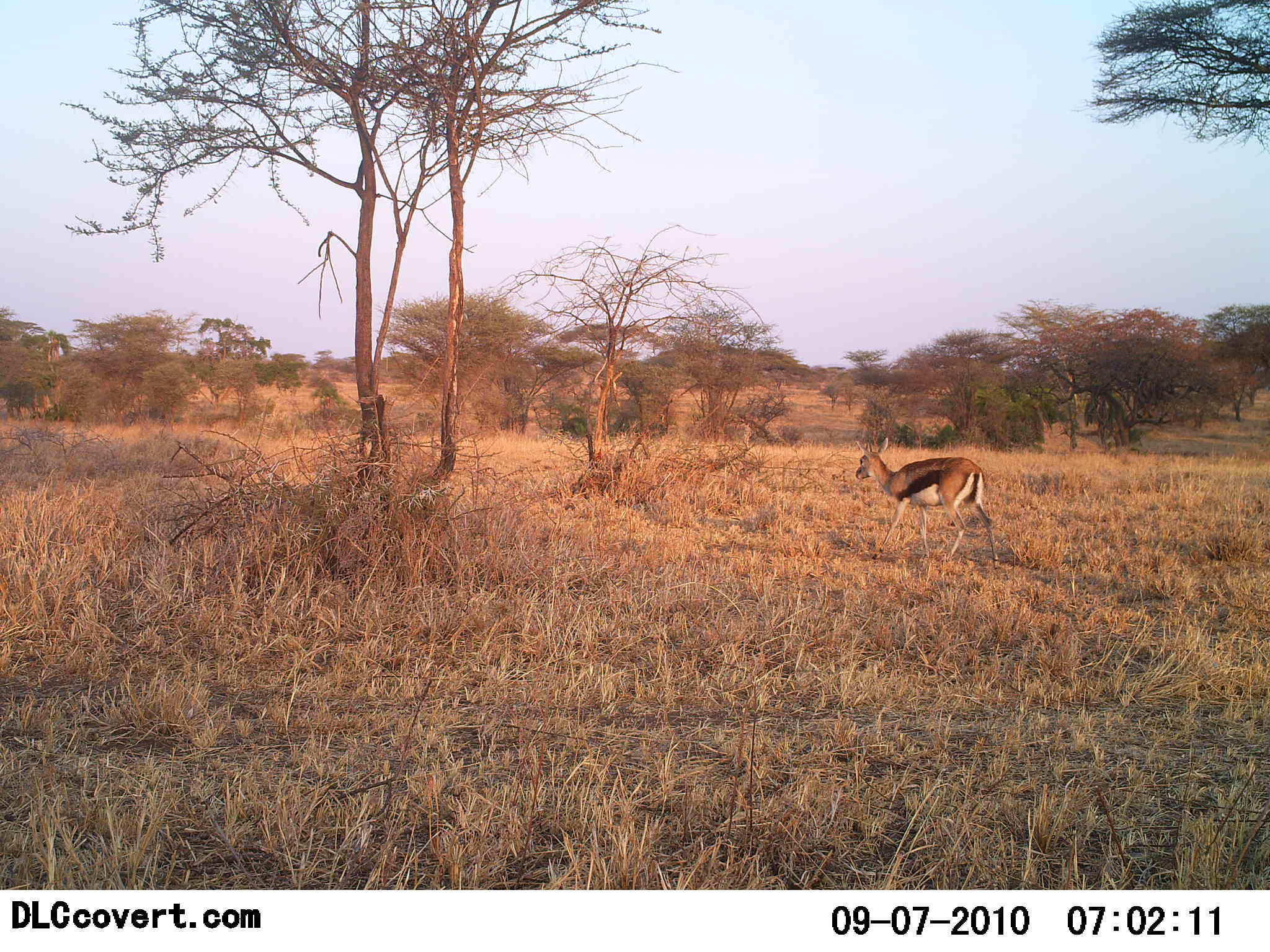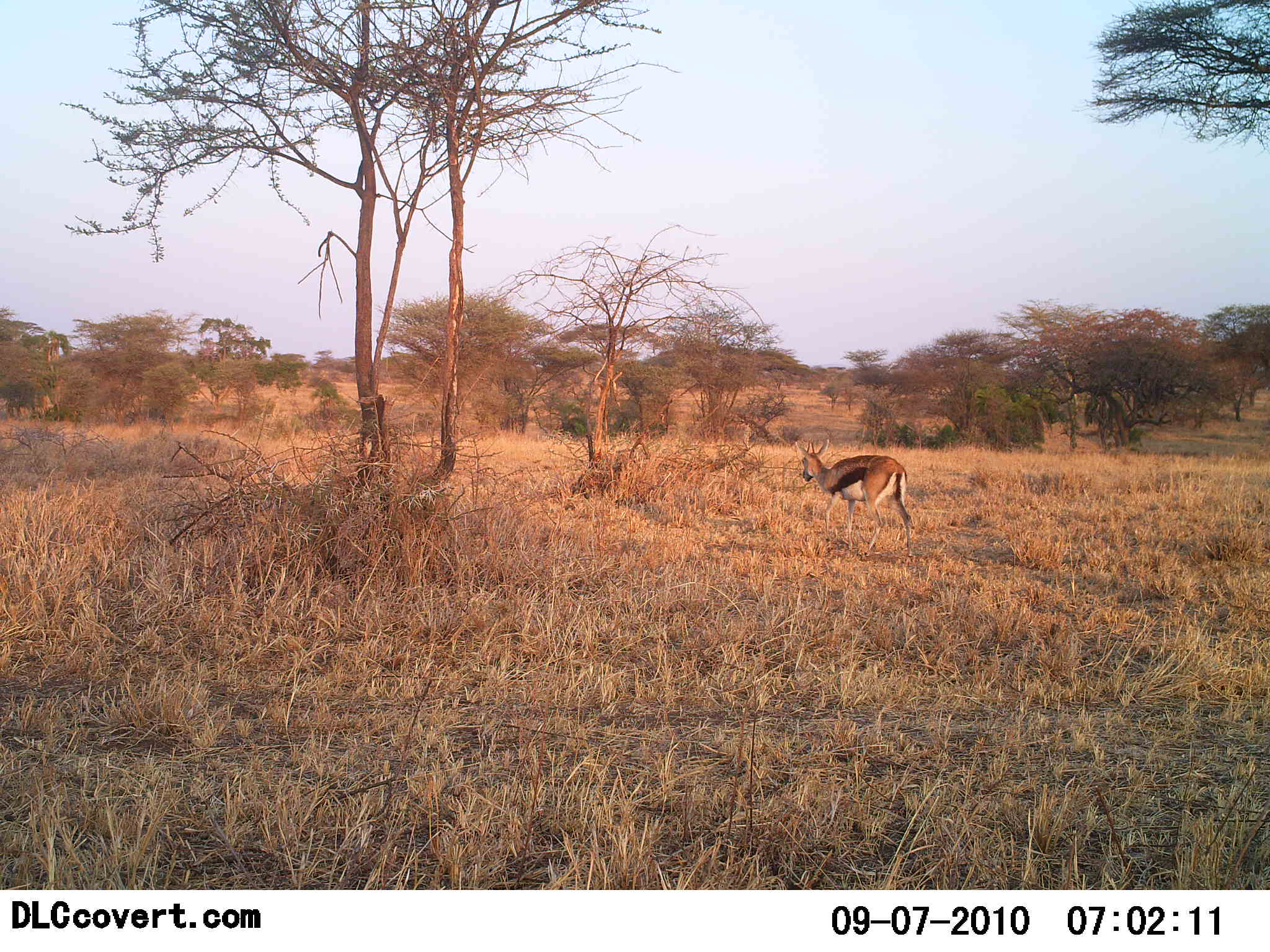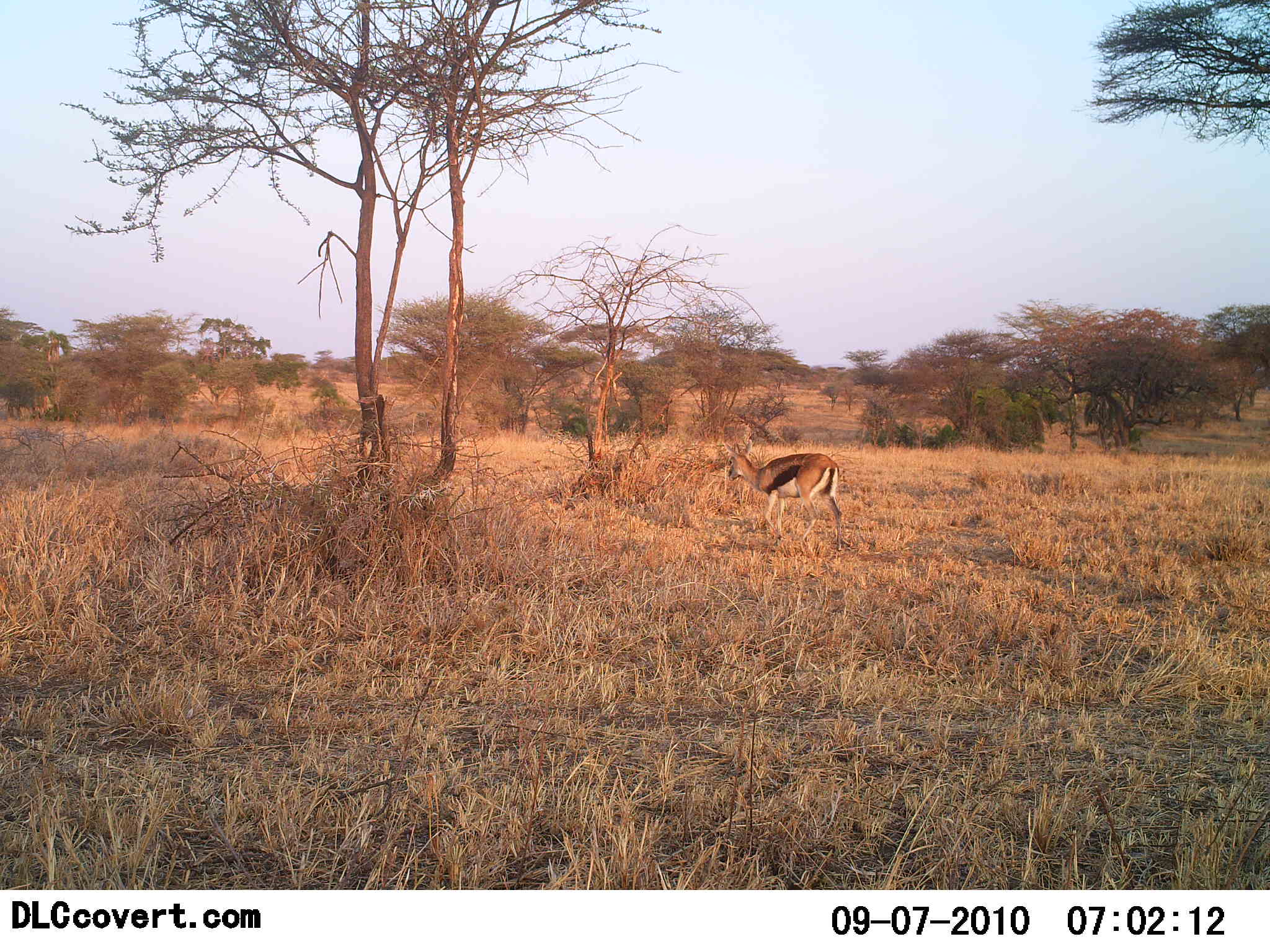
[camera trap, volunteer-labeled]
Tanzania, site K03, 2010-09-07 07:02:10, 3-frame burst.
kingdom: Animalia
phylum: Chordata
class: Mammalia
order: Artiodactyla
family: Bovidae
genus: Eudorcas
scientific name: Eudorcas thomsonii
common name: thomson's gazelle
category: gazellethomsons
Gazellethomsons (thomson's gazelle) (Eudorcas thomsonii), count 1. Behavior (volunteer vote fractions): standing 8%, resting 0%, moving 100%, interacting 0%. Young present (vote fraction): 0%. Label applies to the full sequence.